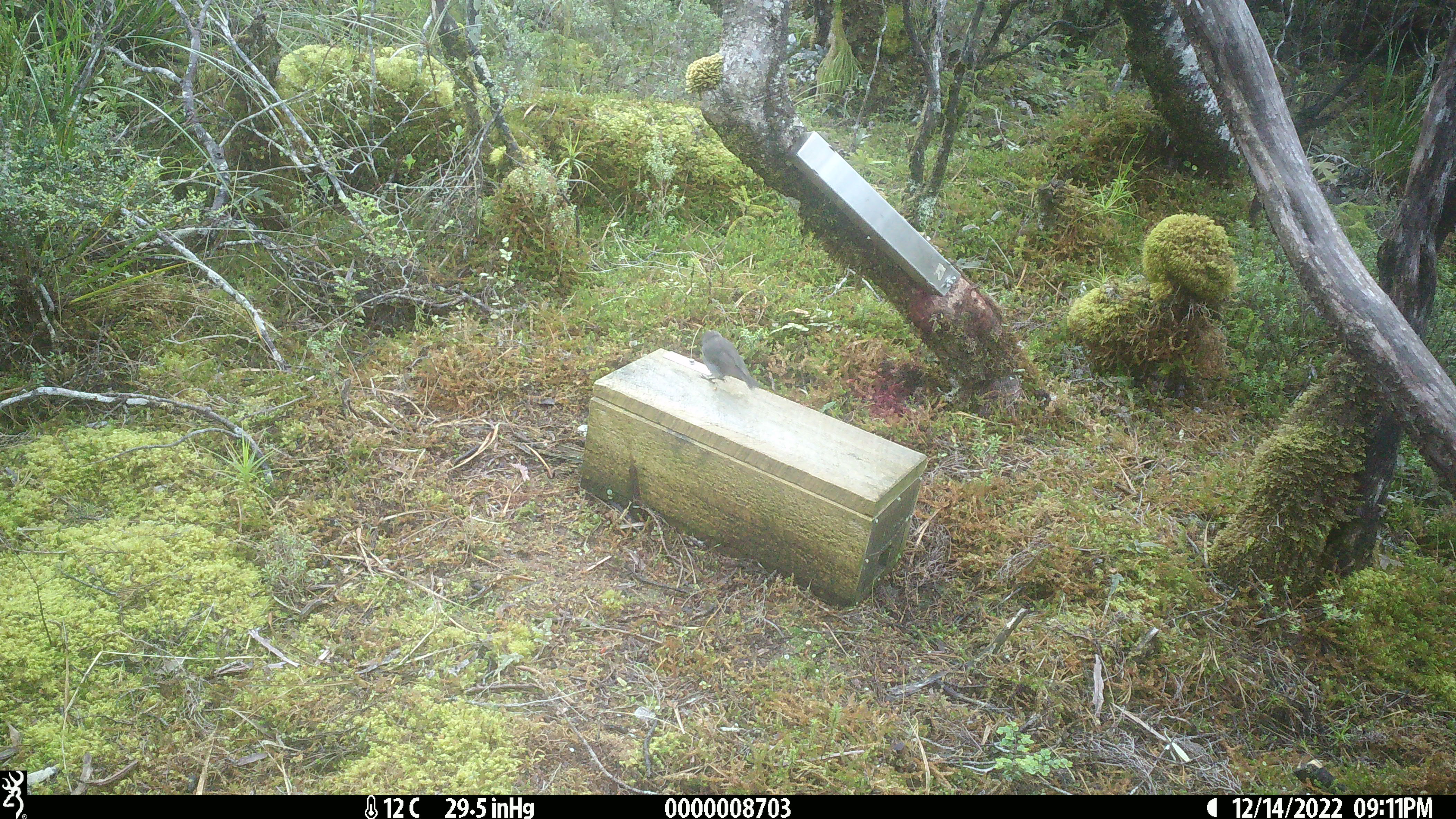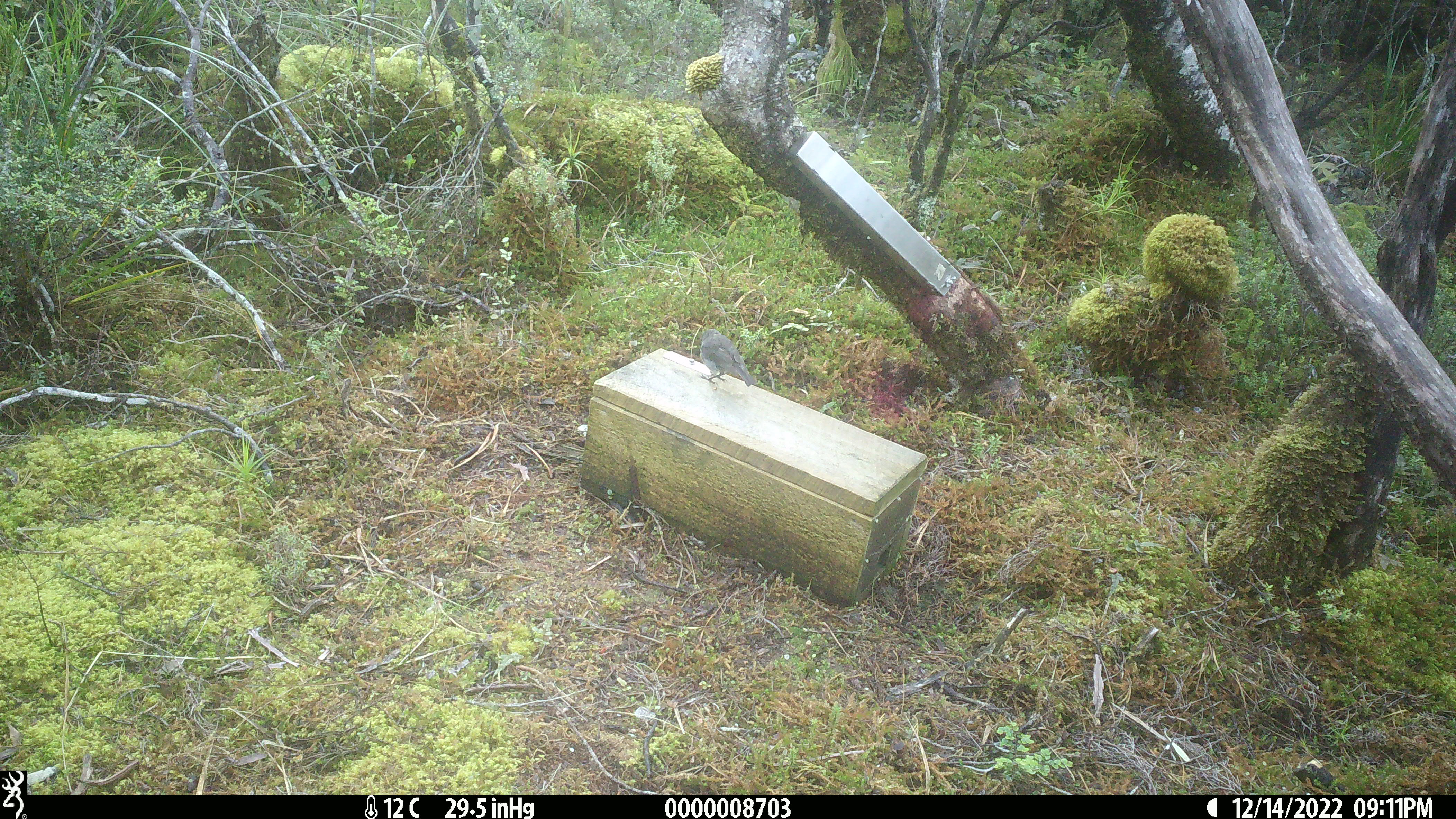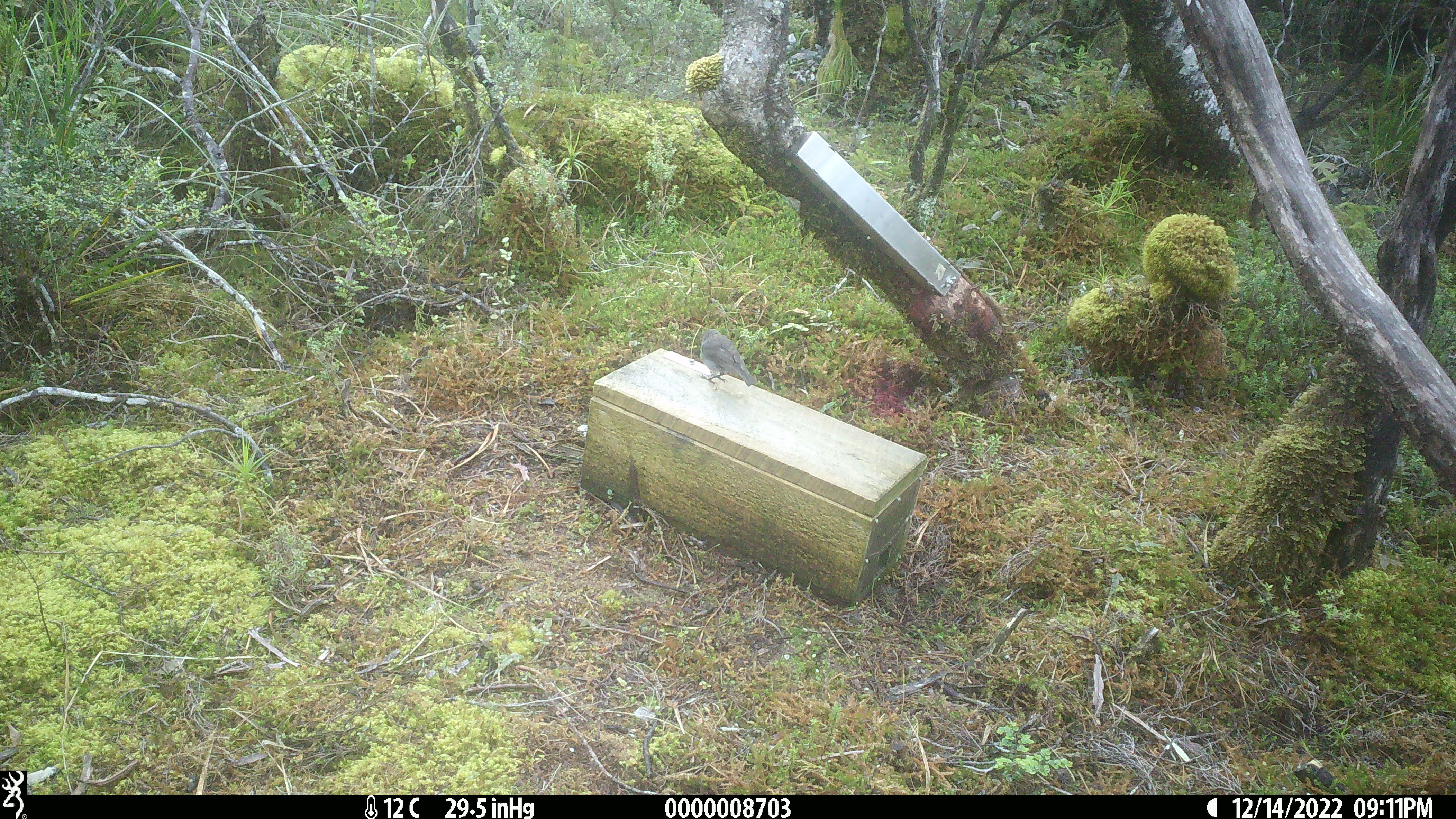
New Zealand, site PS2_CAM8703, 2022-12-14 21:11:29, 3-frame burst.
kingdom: Animalia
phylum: Chordata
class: Aves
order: Passeriformes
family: Petroicidae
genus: Petroica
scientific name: Petroica australis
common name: new zealand robin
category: robin